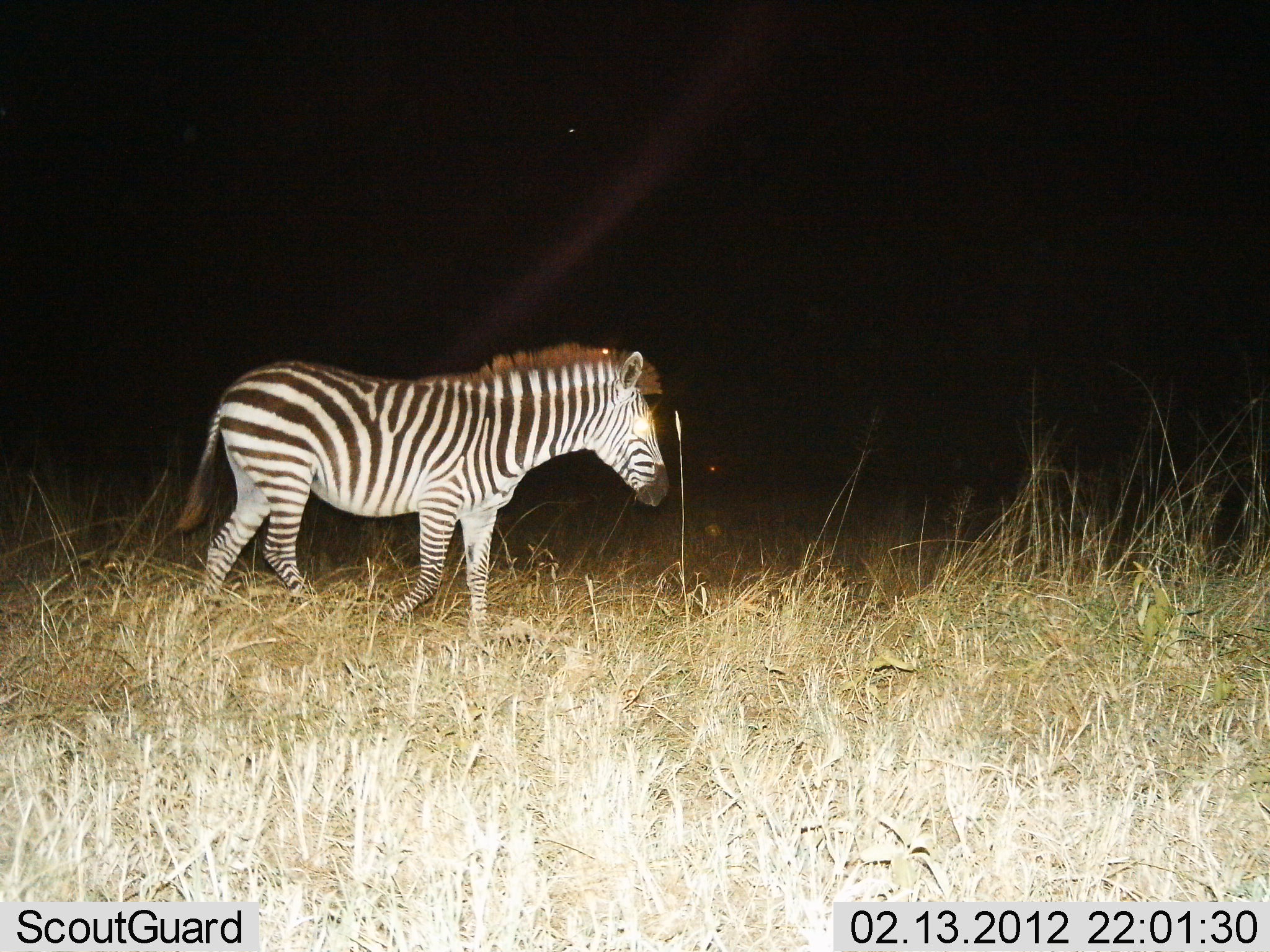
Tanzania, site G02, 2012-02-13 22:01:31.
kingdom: Animalia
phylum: Chordata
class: Mammalia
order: Perissodactyla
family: Equidae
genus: Equus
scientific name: Equus quagga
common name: plains zebra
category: zebra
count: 1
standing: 26%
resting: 0%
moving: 83%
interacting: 0%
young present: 0%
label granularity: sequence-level